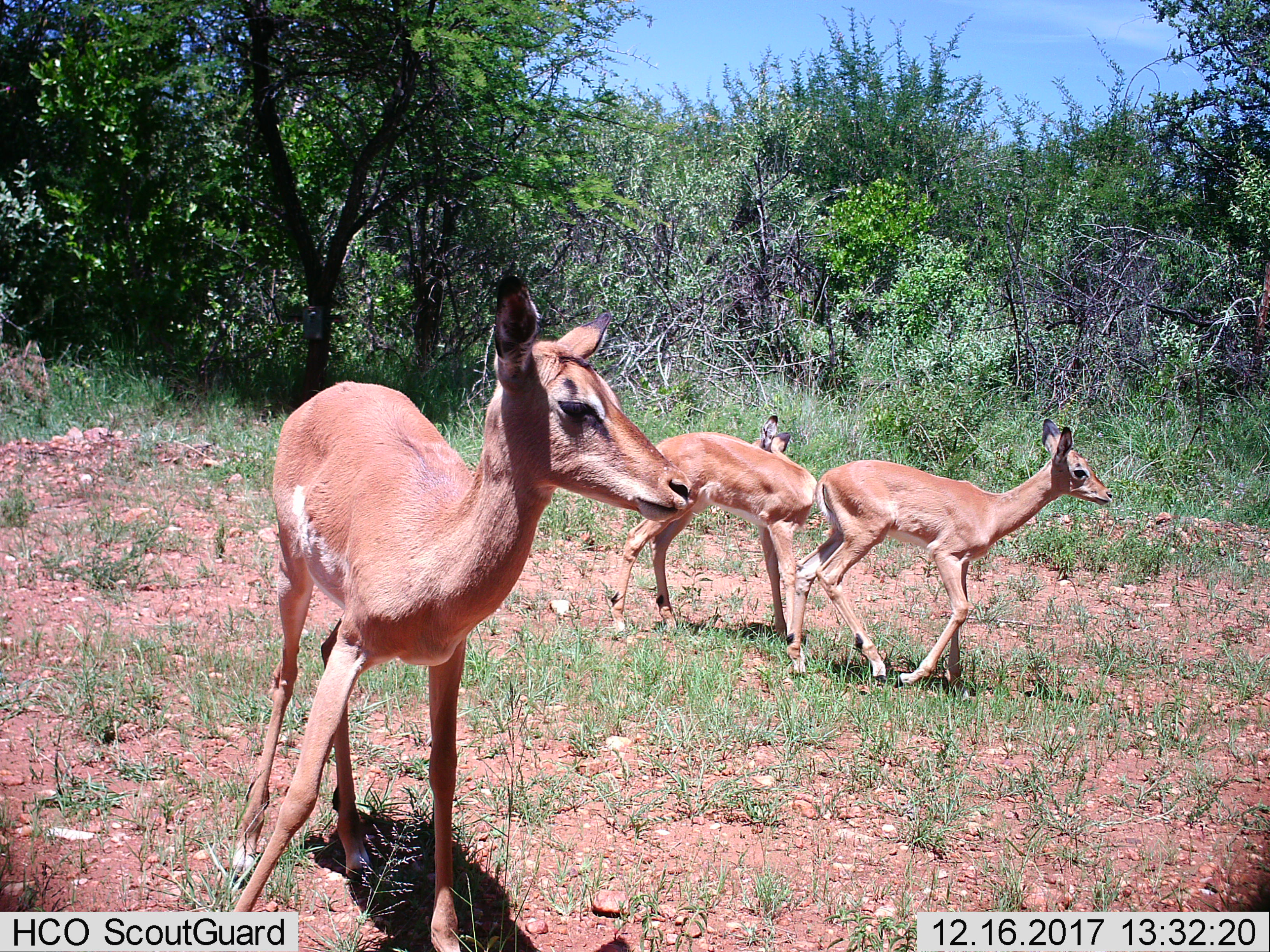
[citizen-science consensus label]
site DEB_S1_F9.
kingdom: Animalia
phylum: Chordata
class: Mammalia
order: Artiodactyla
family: Bovidae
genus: Aepyceros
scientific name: Aepyceros melampus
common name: impala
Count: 3.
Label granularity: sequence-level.